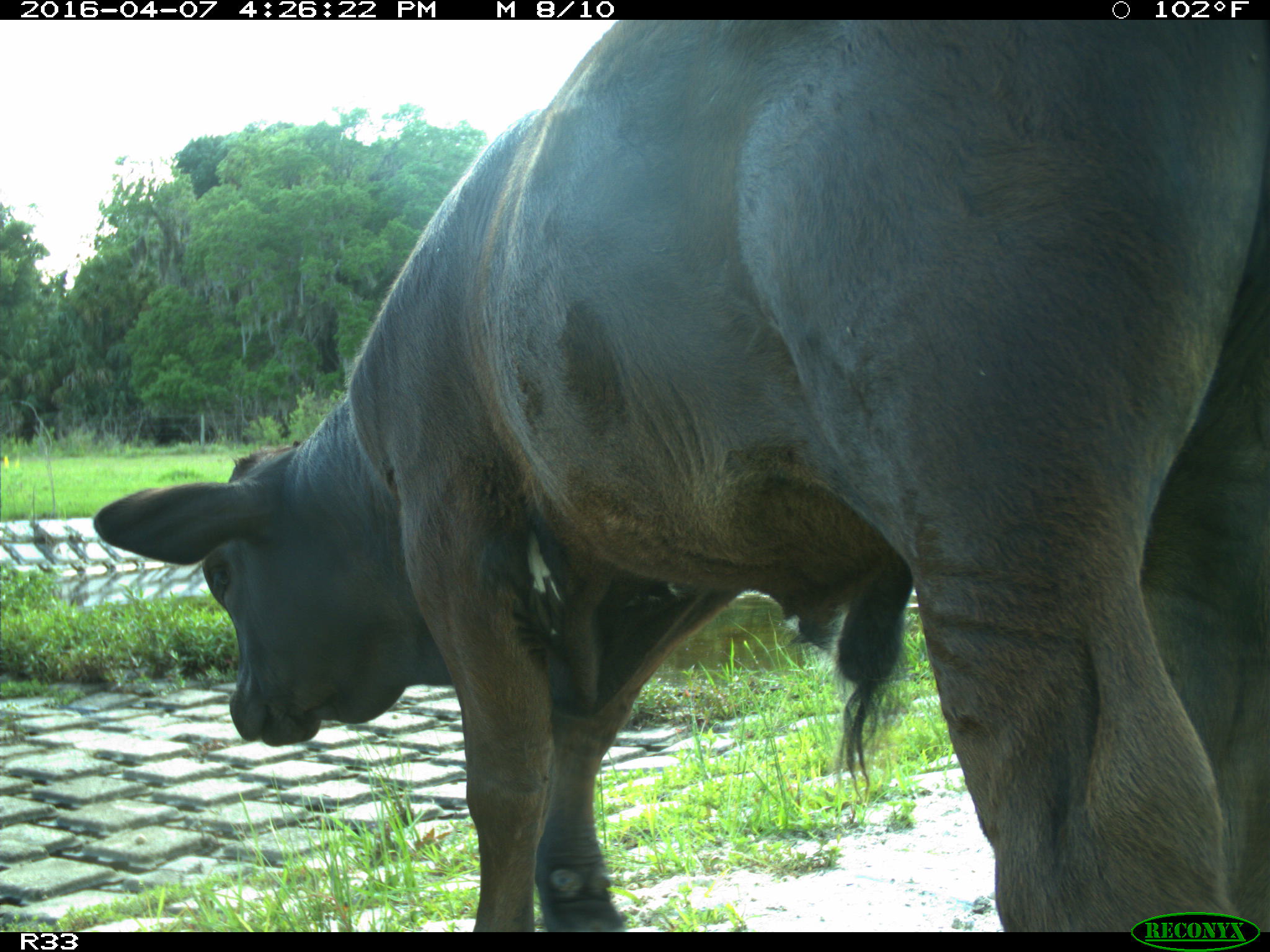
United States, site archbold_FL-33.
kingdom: Animalia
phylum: Chordata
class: Mammalia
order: Artiodactyla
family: Bovidae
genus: Bos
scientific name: Bos taurus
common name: domestic cow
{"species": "Bos taurus (domestic cow)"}